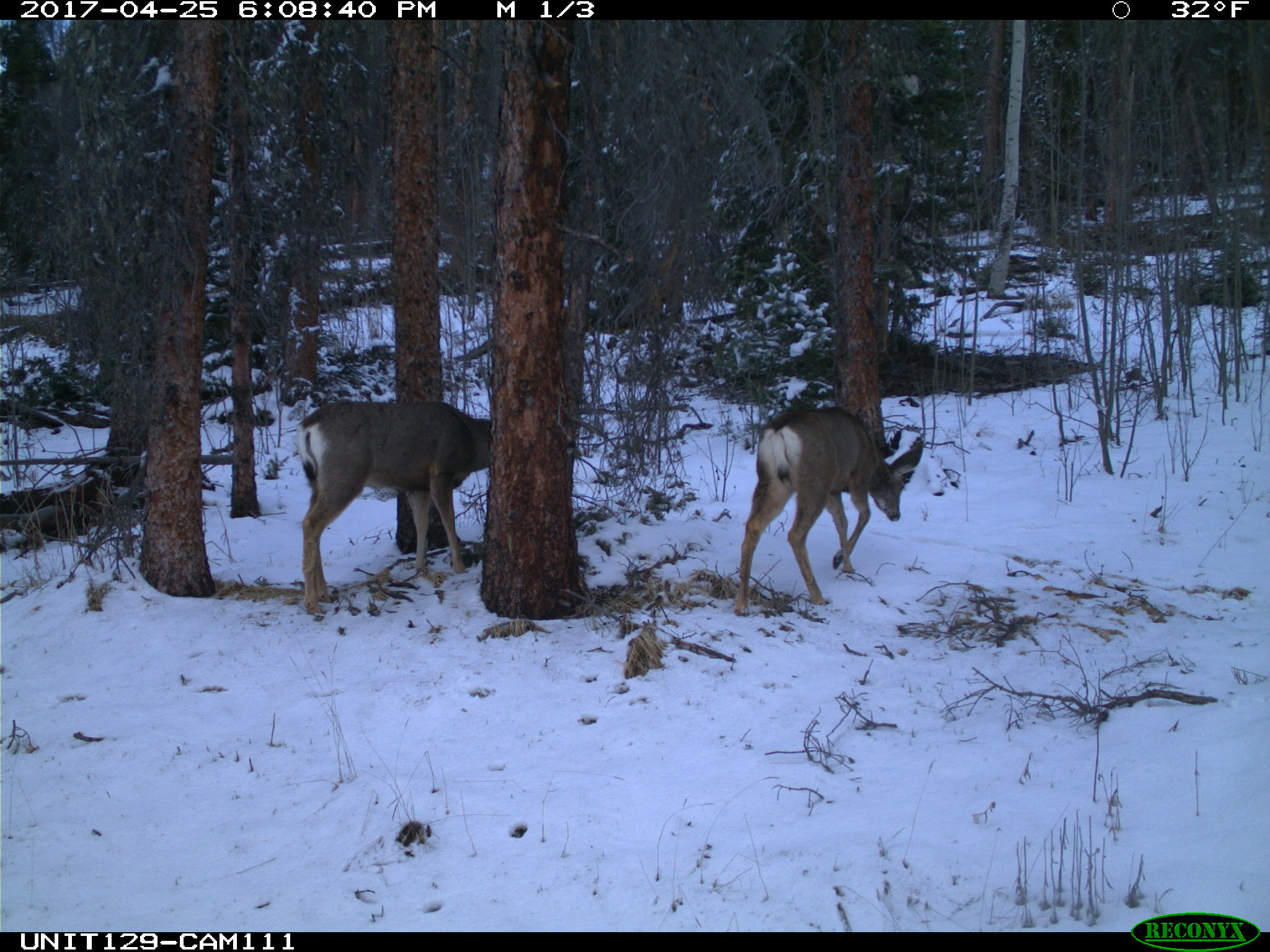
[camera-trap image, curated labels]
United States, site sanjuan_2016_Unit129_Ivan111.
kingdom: Animalia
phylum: Chordata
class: Mammalia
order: Artiodactyla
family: Cervidae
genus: Odocoileus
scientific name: Odocoileus hemionus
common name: mule deer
Odocoileus hemionus (mule deer).